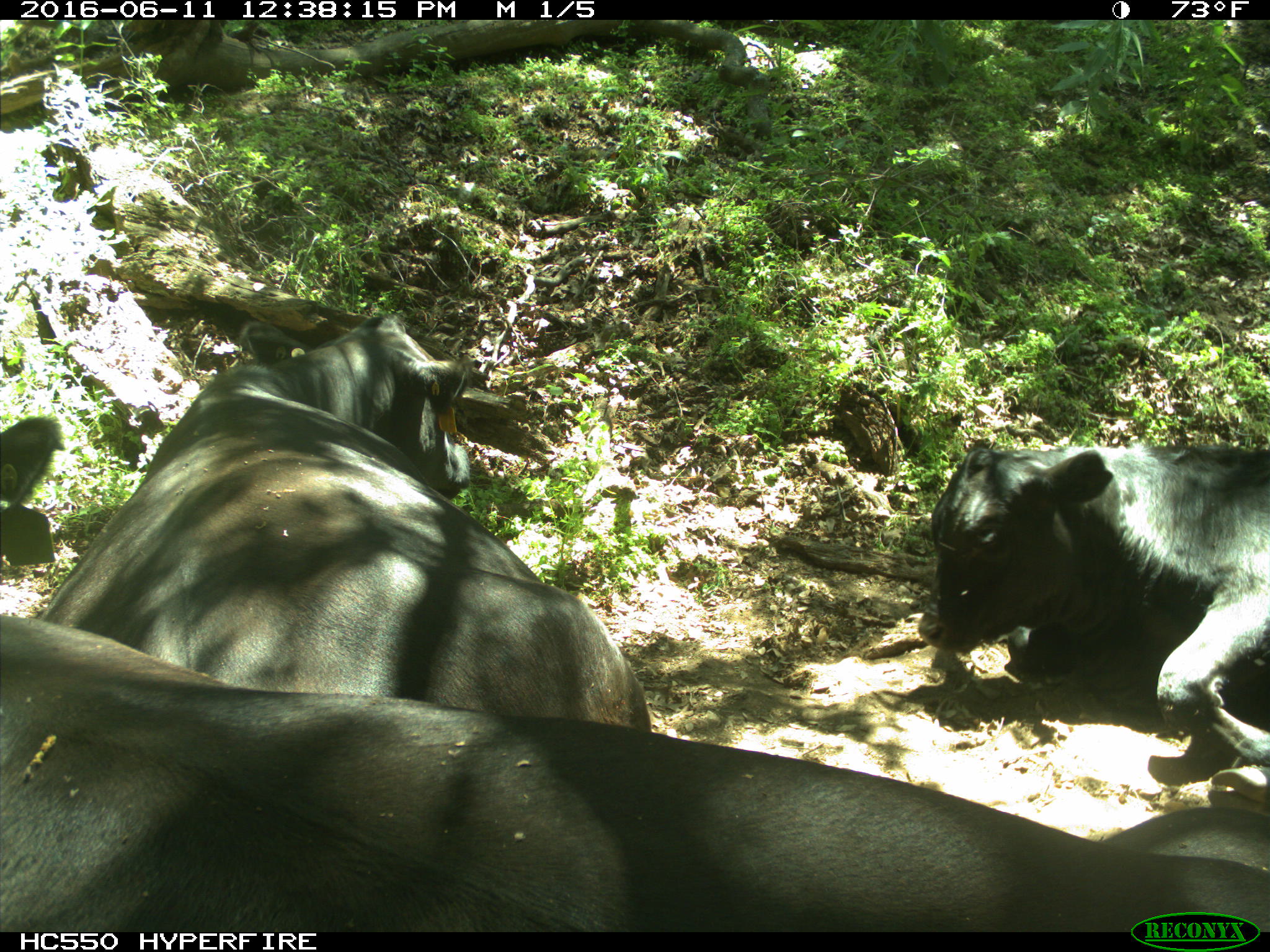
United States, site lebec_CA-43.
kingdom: Animalia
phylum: Chordata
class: Mammalia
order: Artiodactyla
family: Bovidae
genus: Bos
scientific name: Bos taurus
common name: domestic cow